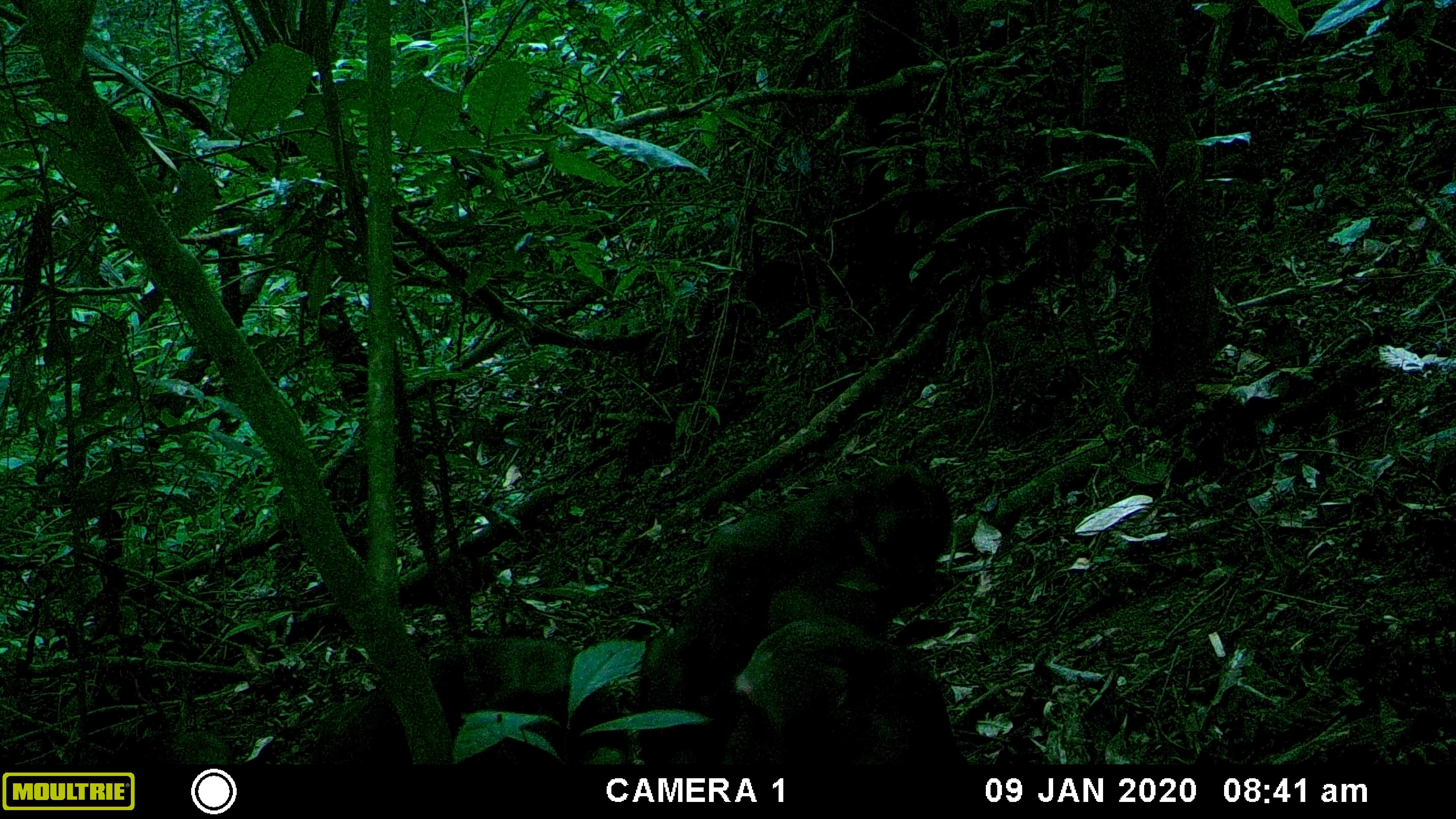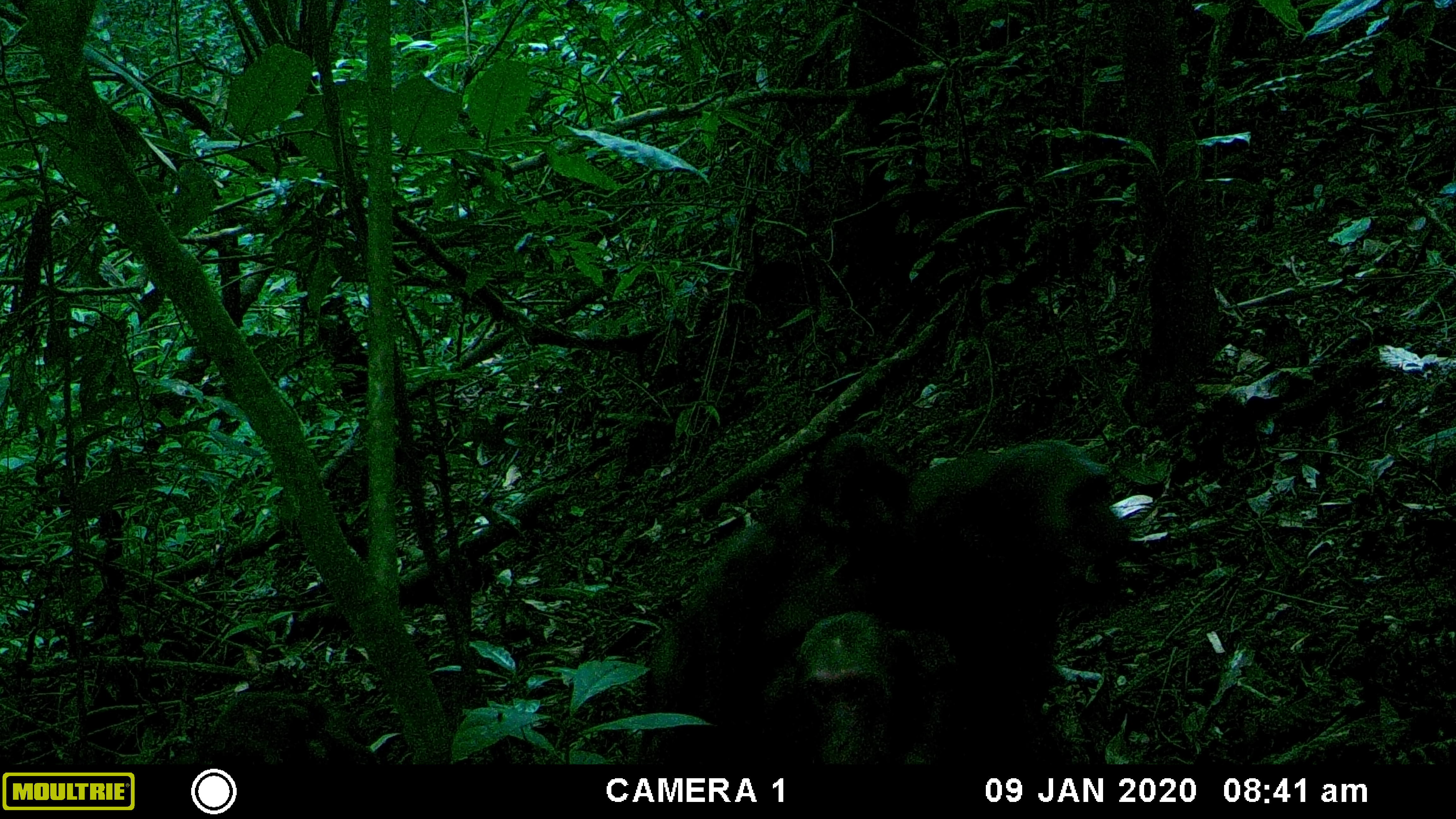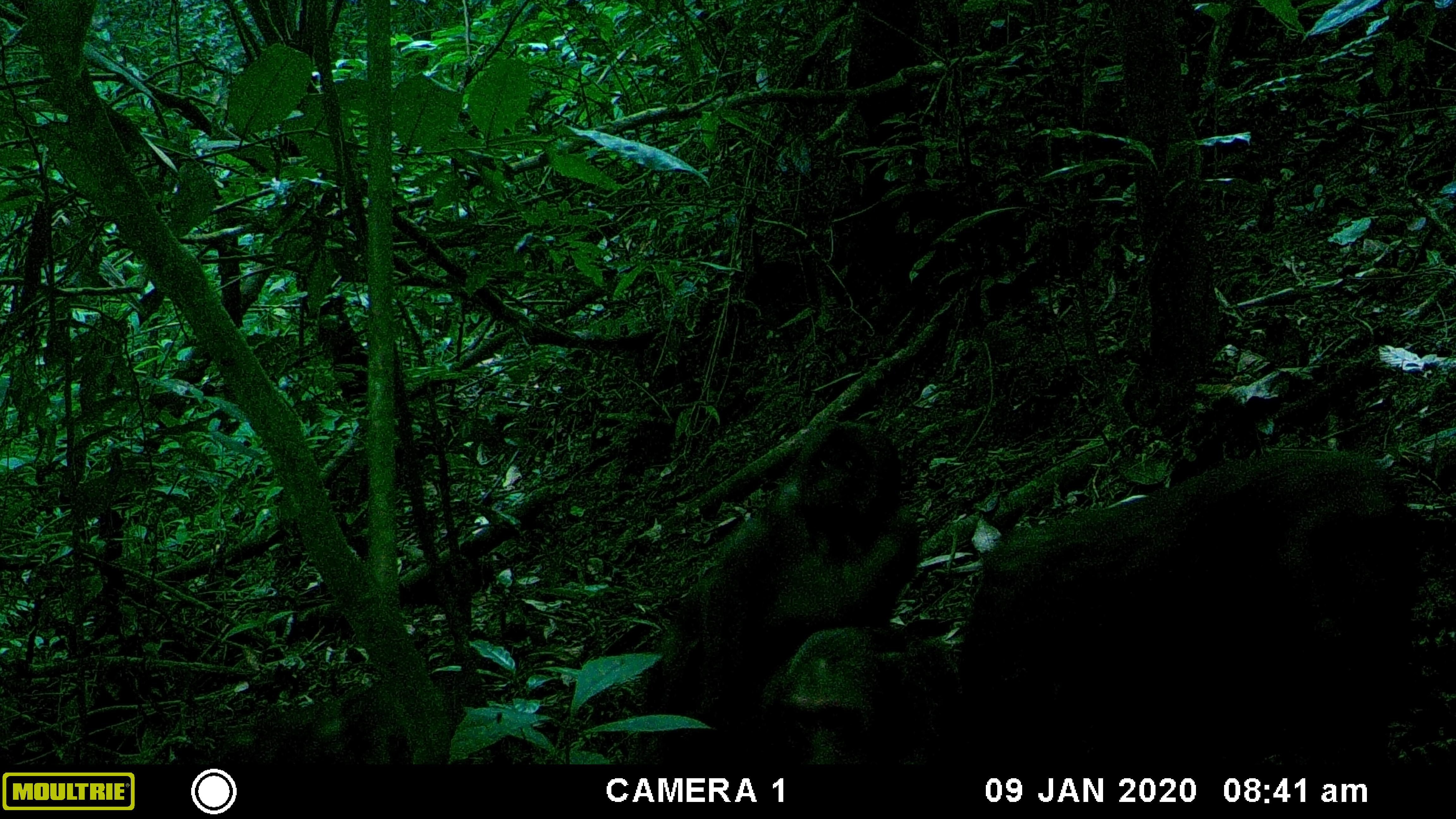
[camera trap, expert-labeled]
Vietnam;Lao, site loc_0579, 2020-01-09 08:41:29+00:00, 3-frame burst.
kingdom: Animalia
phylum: Chordata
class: Mammalia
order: Primates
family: Cercopithecidae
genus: Macaca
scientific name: Macaca arctoides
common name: stump-tailed macaque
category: stump tailed macaque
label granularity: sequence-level